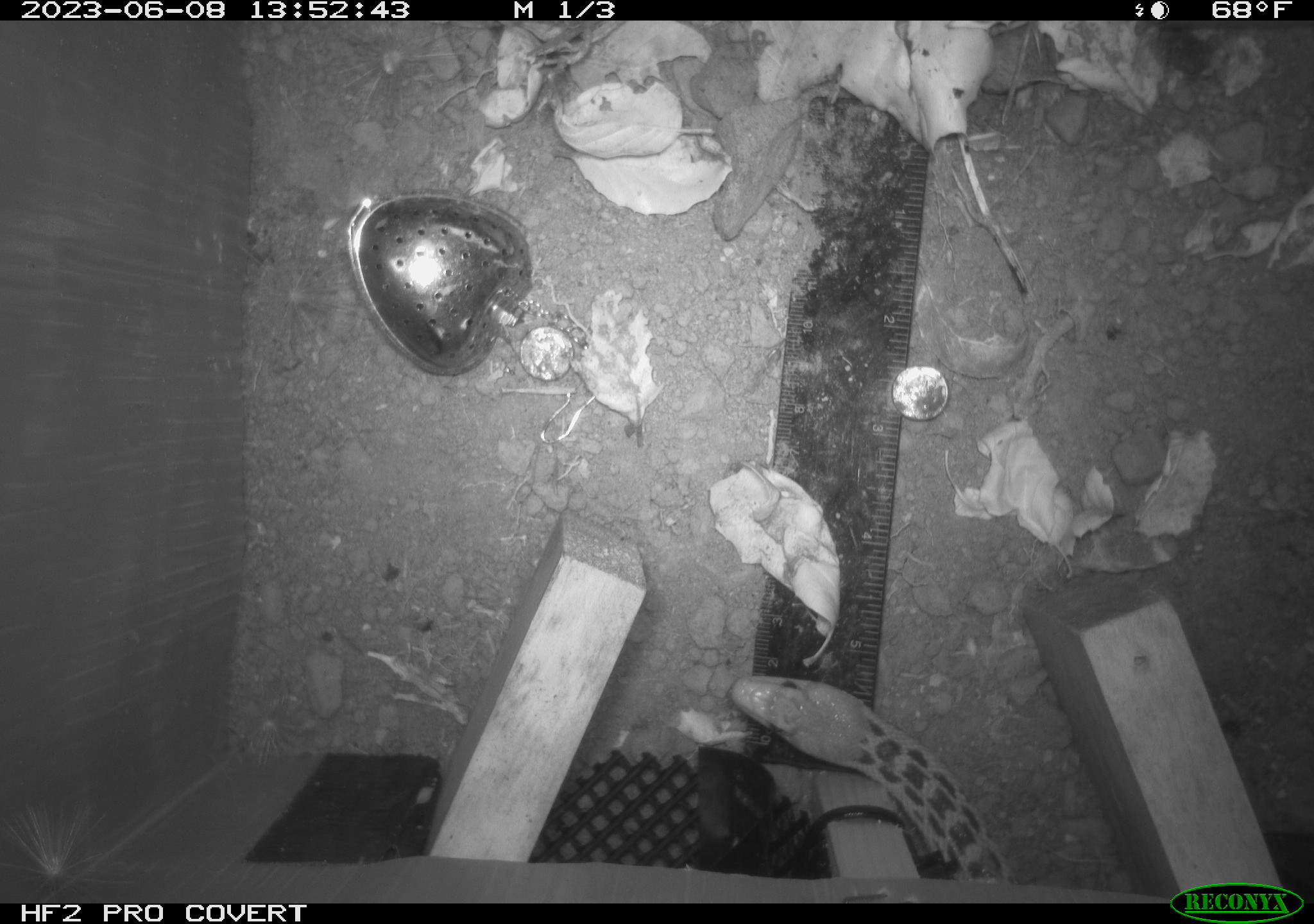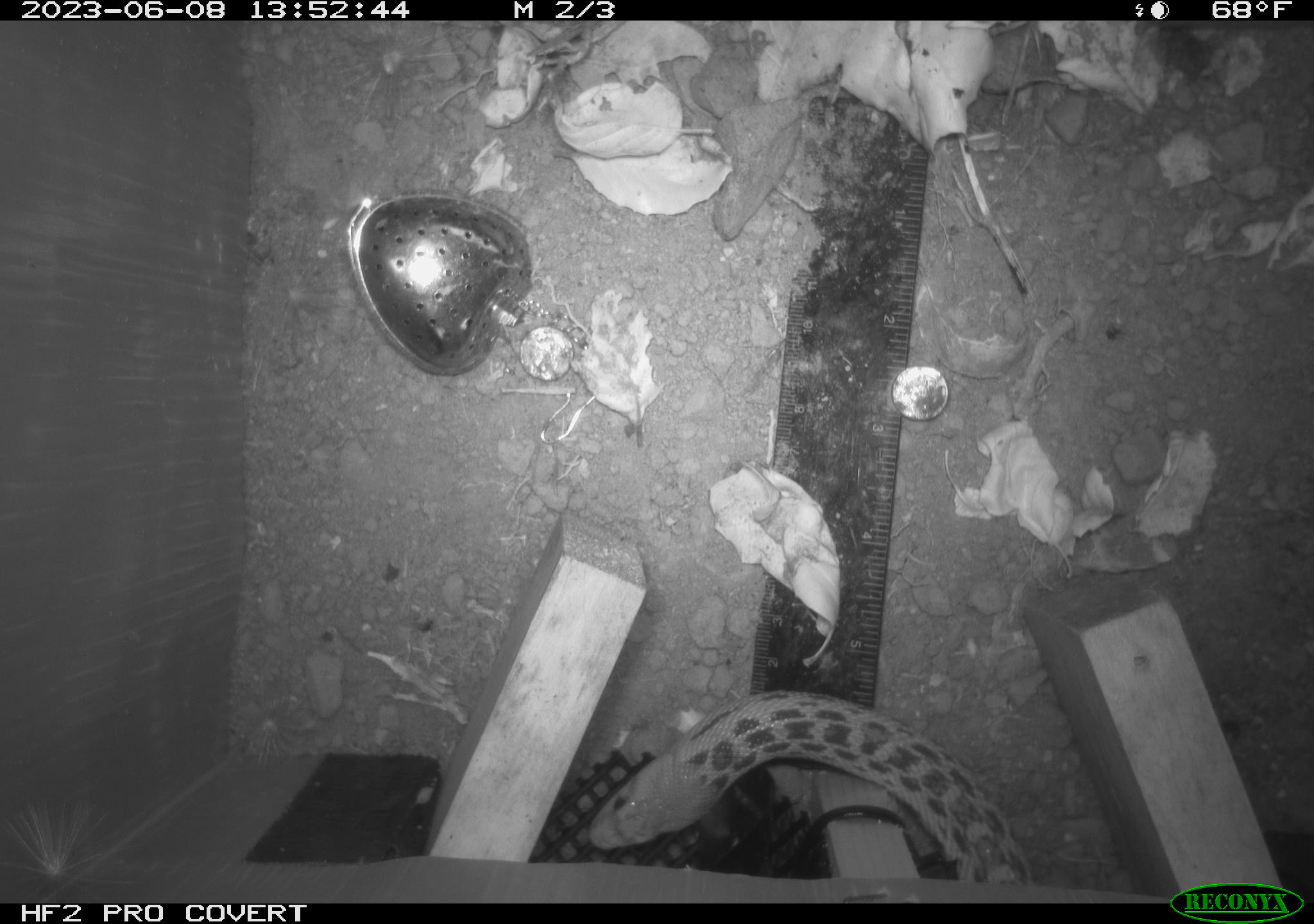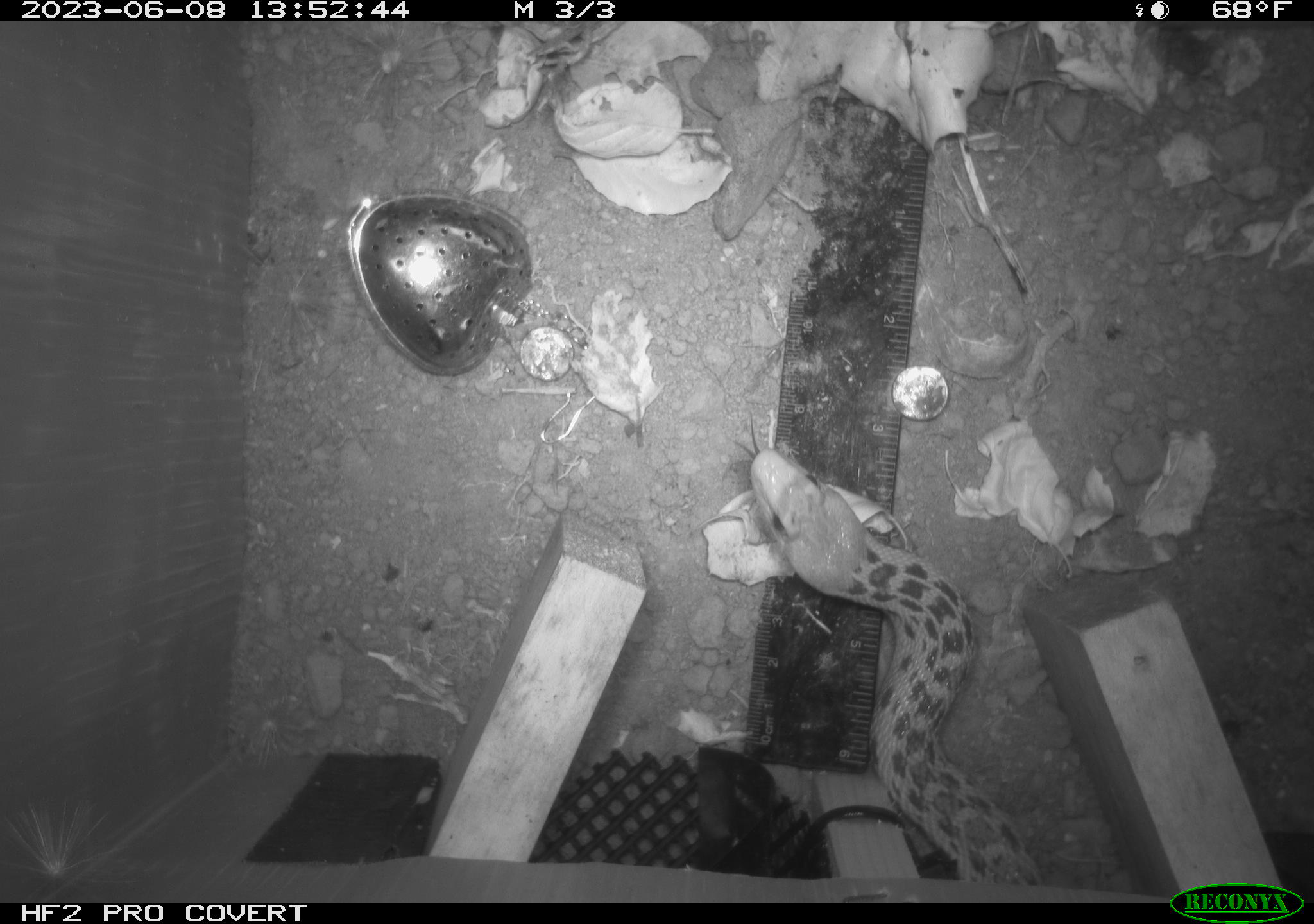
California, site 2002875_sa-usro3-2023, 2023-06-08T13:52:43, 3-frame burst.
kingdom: Animalia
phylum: Chordata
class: Reptilia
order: Squamata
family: Colubridae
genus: Pituophis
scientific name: Pituophis catenifer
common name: gophersnake